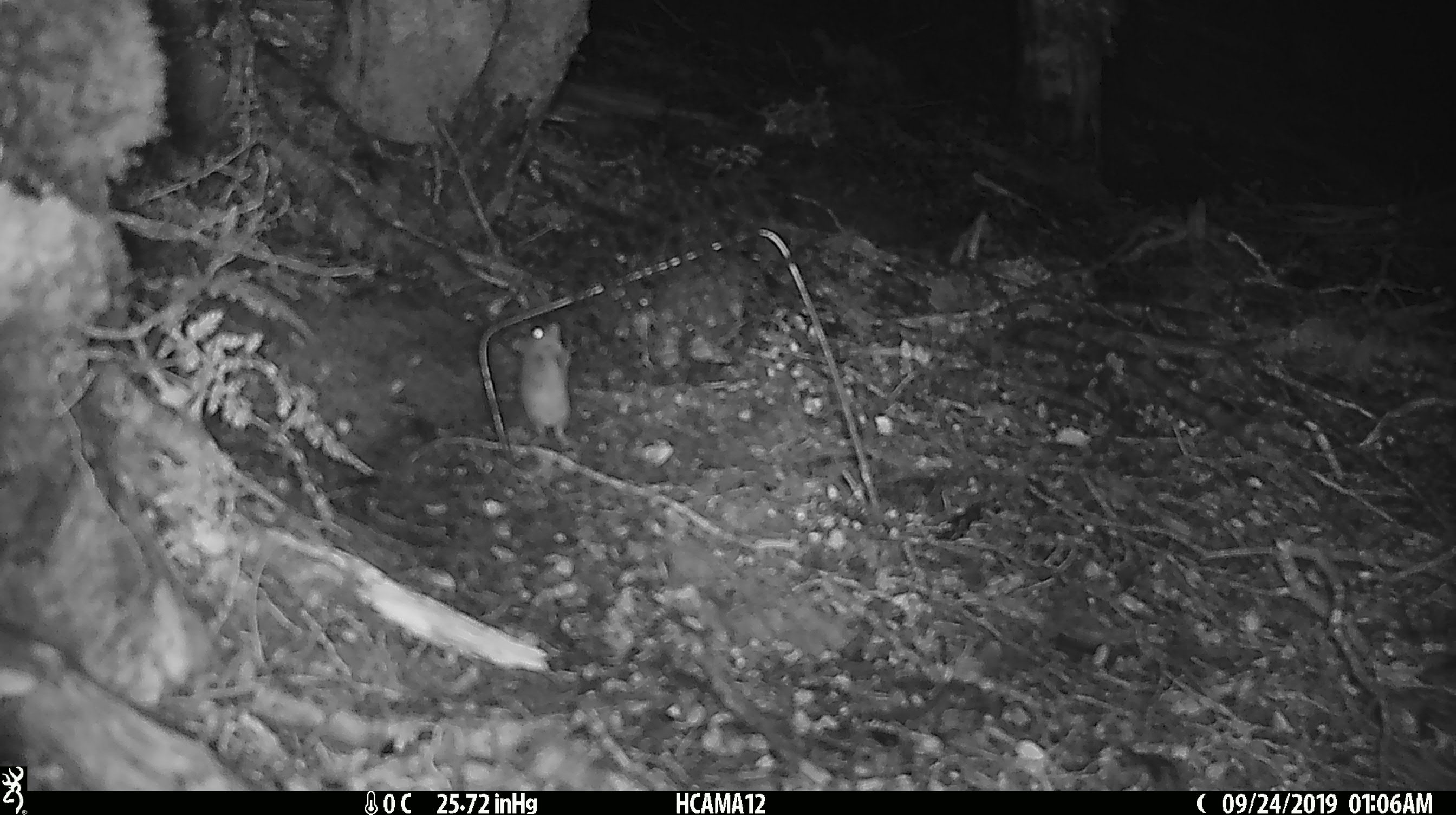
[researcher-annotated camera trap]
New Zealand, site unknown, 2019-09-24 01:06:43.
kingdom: Animalia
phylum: Chordata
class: Mammalia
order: Rodentia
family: Muridae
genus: Mus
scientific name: Mus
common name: mouse